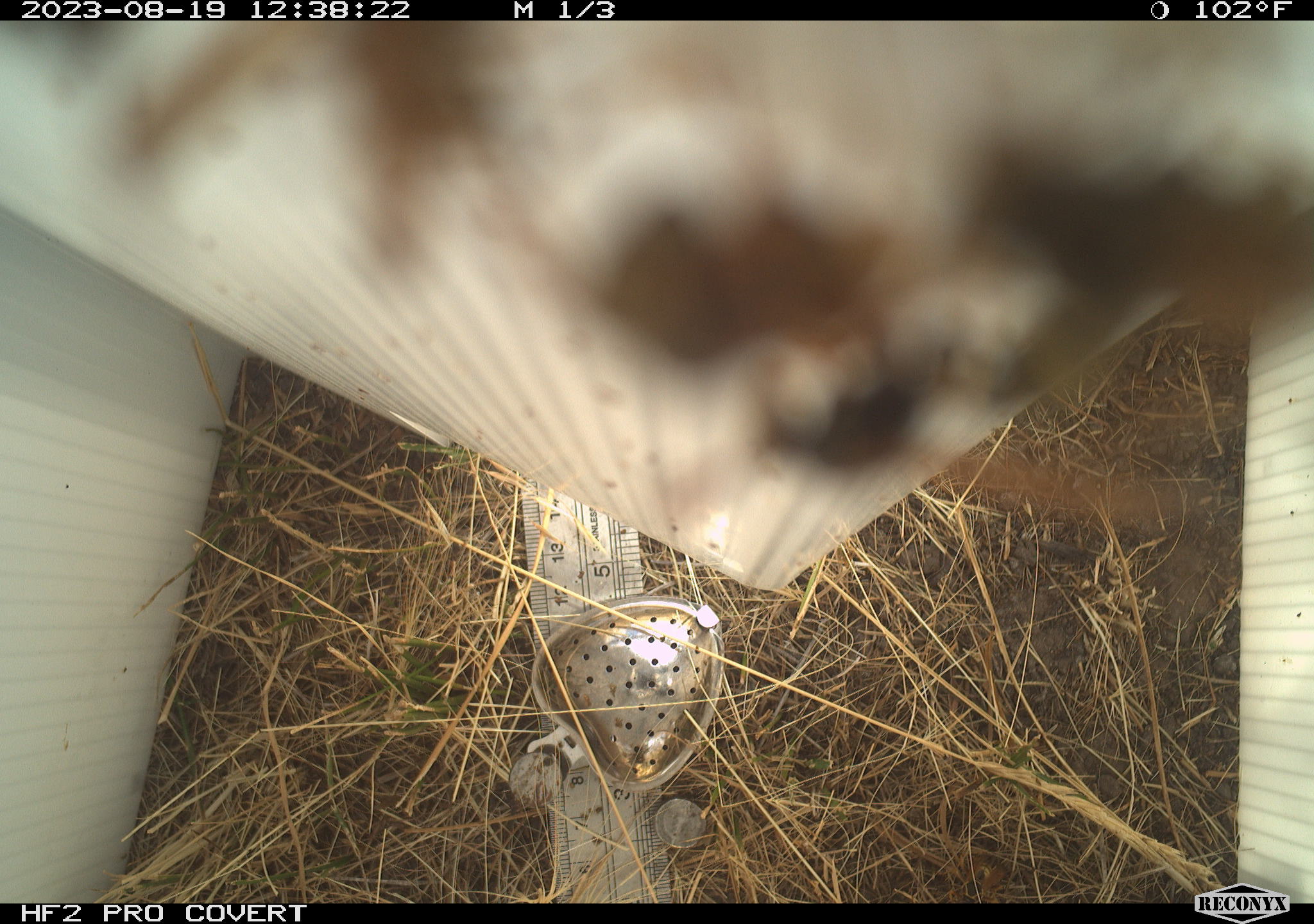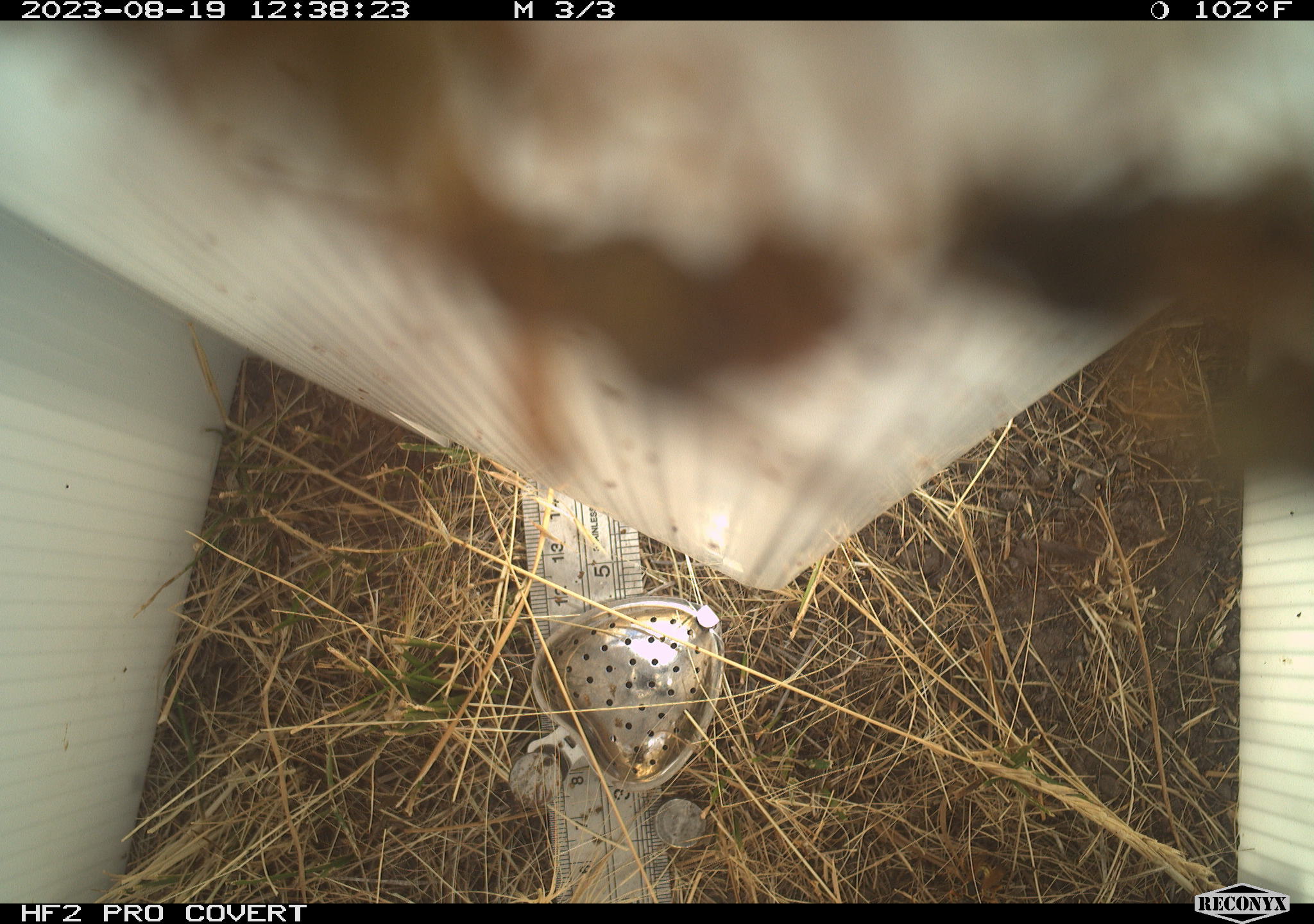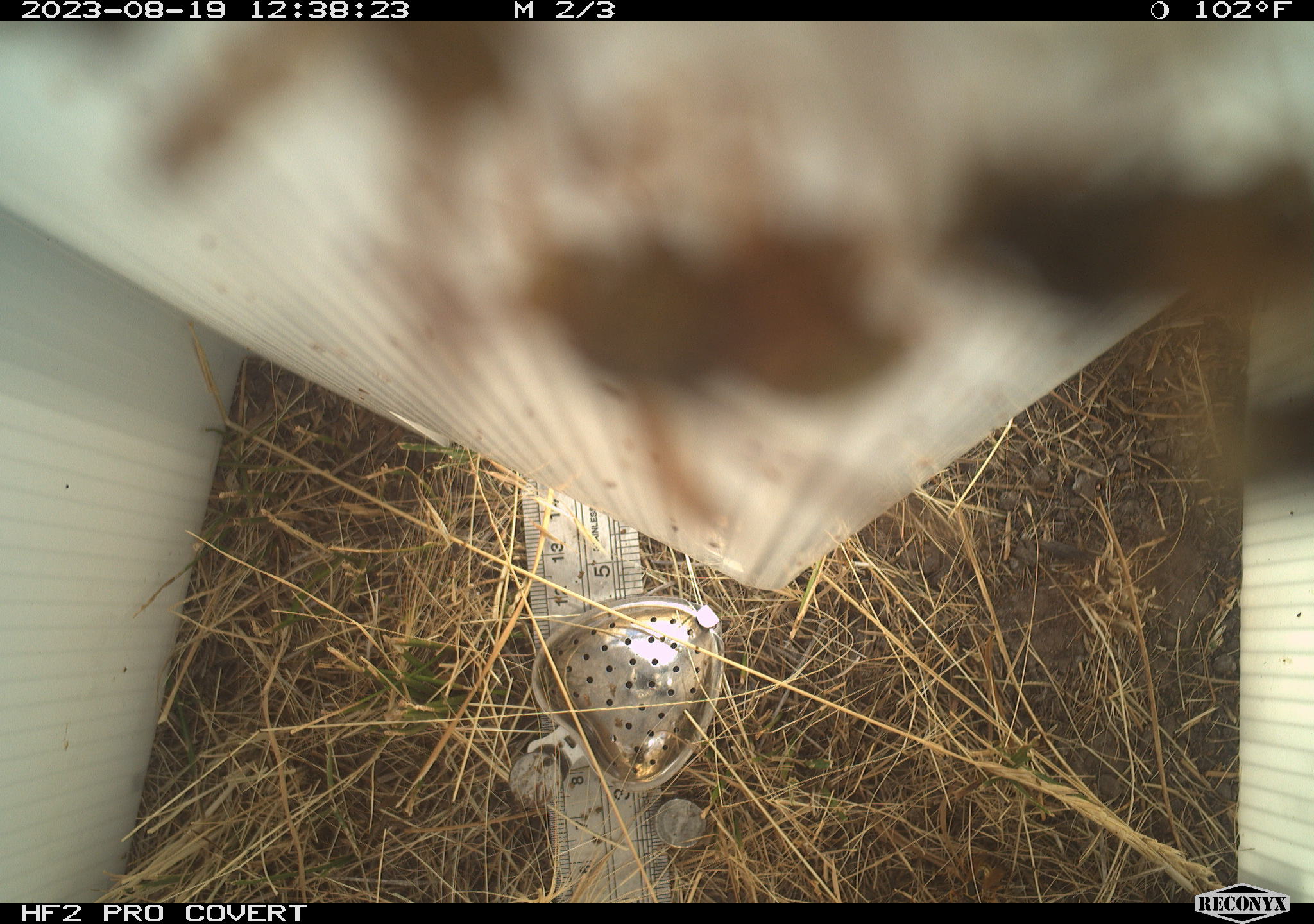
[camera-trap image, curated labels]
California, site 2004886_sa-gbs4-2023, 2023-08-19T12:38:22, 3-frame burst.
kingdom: Animalia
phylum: Arthropoda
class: Insecta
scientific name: Insecta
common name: insect